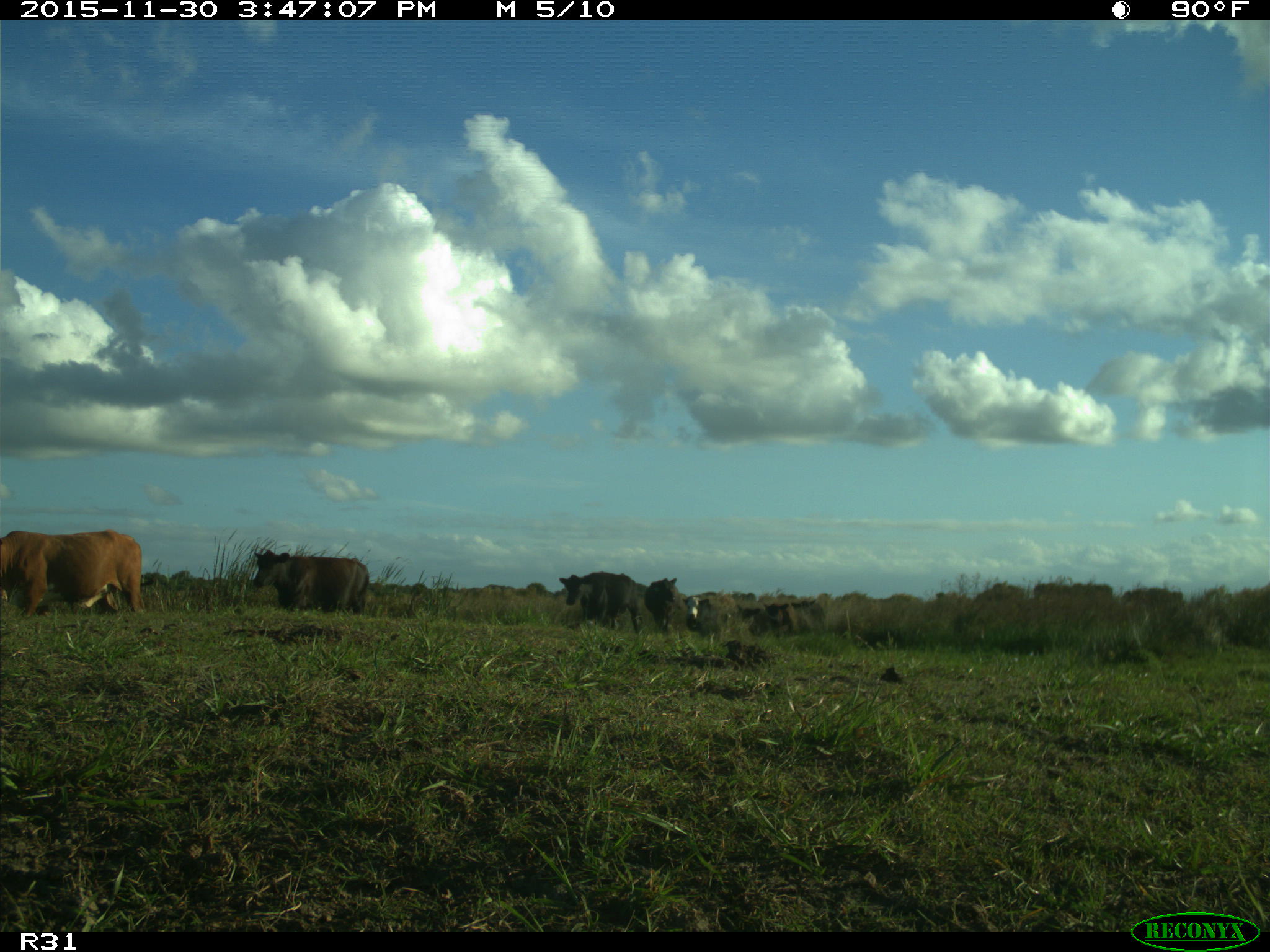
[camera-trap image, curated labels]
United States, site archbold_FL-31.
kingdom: Animalia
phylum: Chordata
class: Mammalia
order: Artiodactyla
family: Bovidae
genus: Bos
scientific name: Bos taurus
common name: domestic cow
Bos taurus (domestic cow).